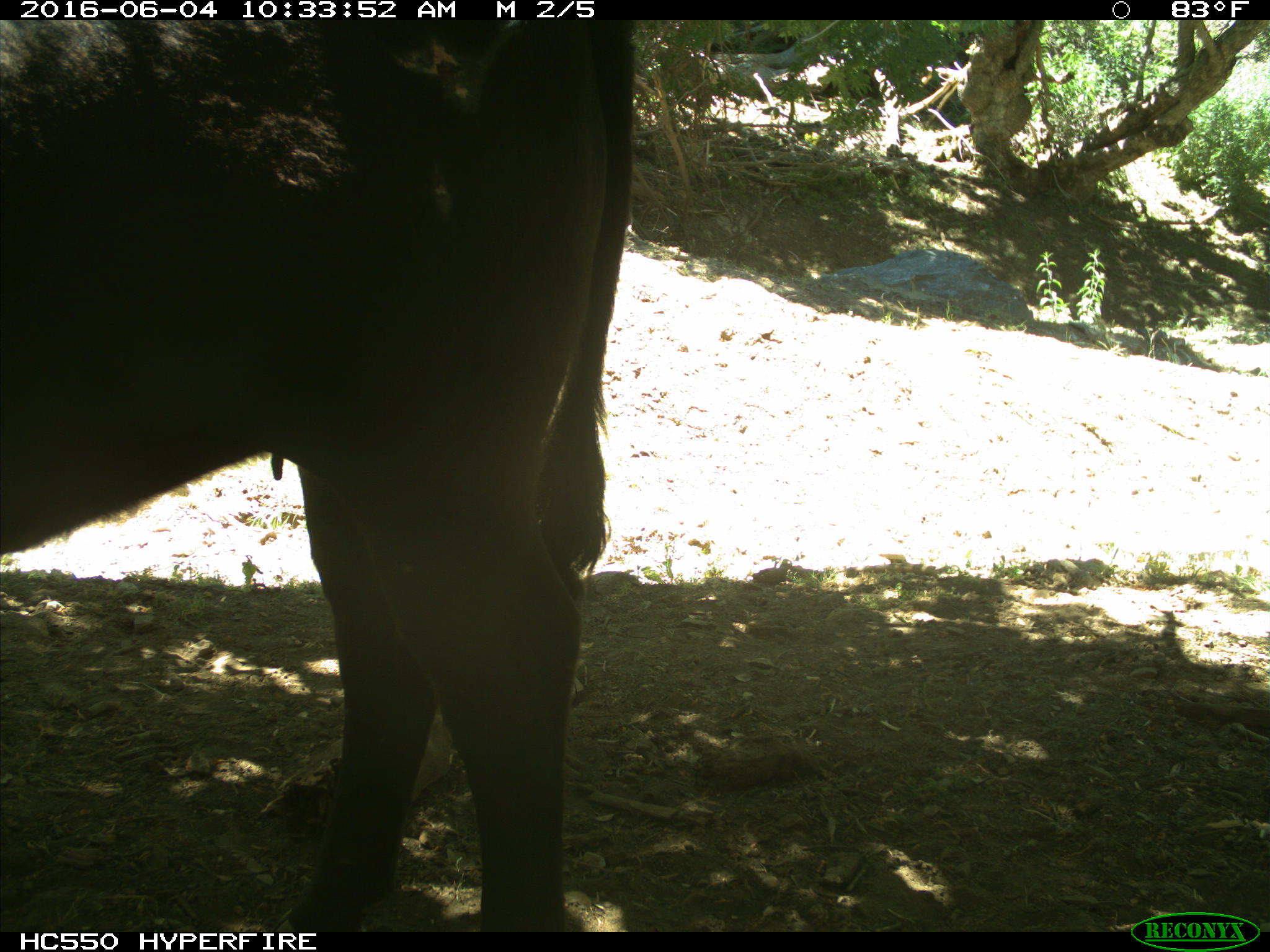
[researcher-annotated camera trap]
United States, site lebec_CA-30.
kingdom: Animalia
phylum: Chordata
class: Mammalia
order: Artiodactyla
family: Bovidae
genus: Bos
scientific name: Bos taurus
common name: domestic cow